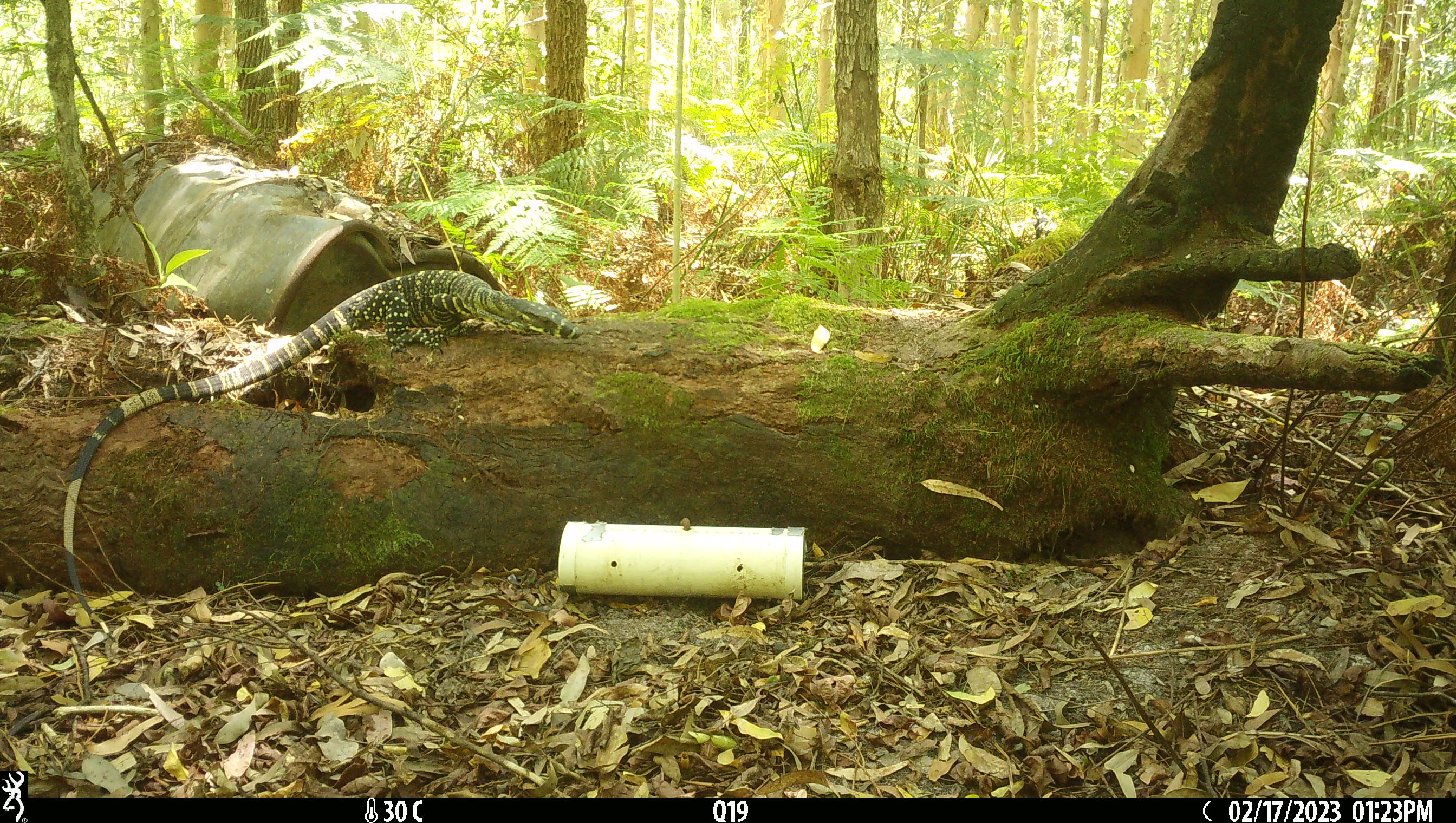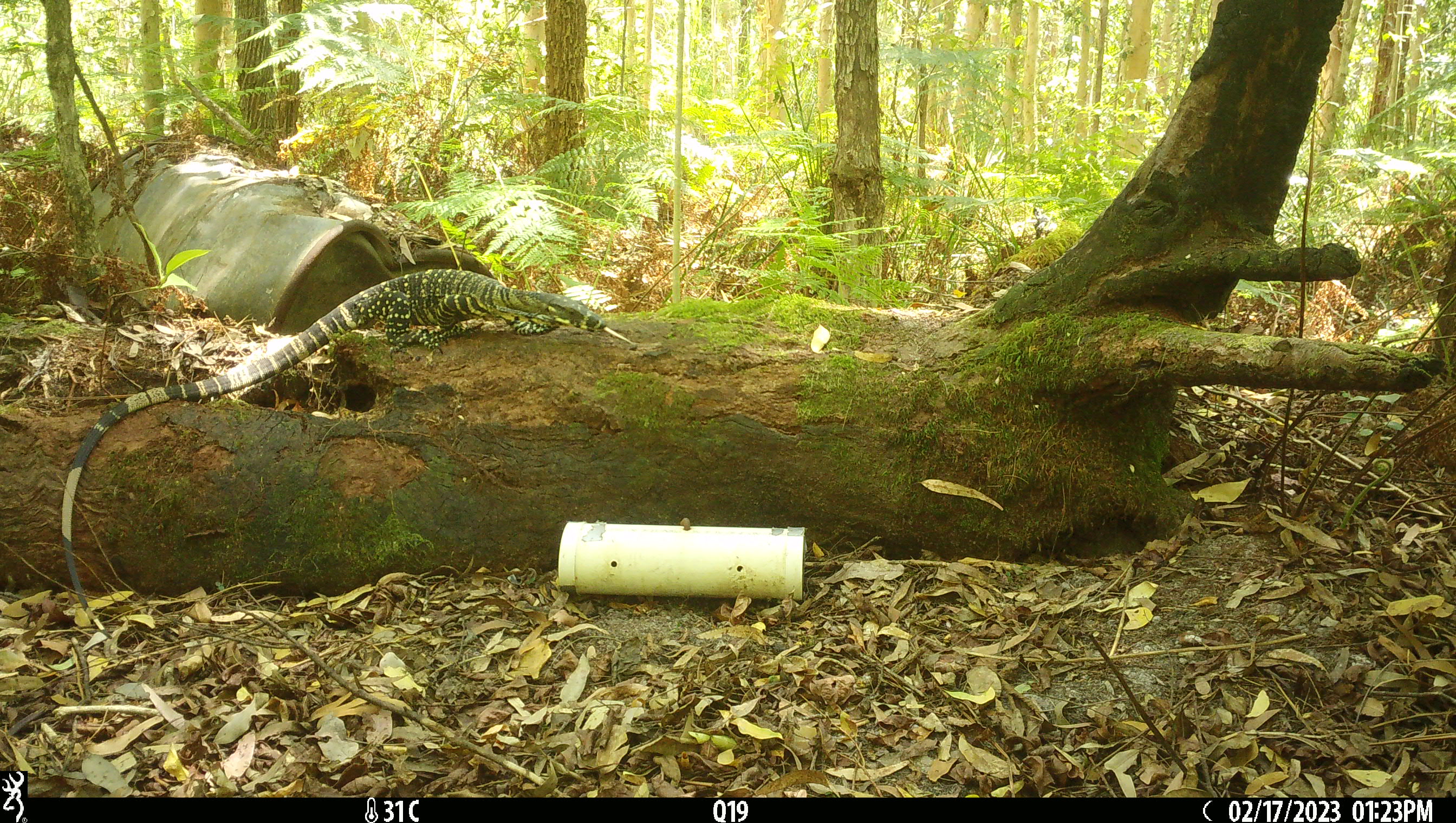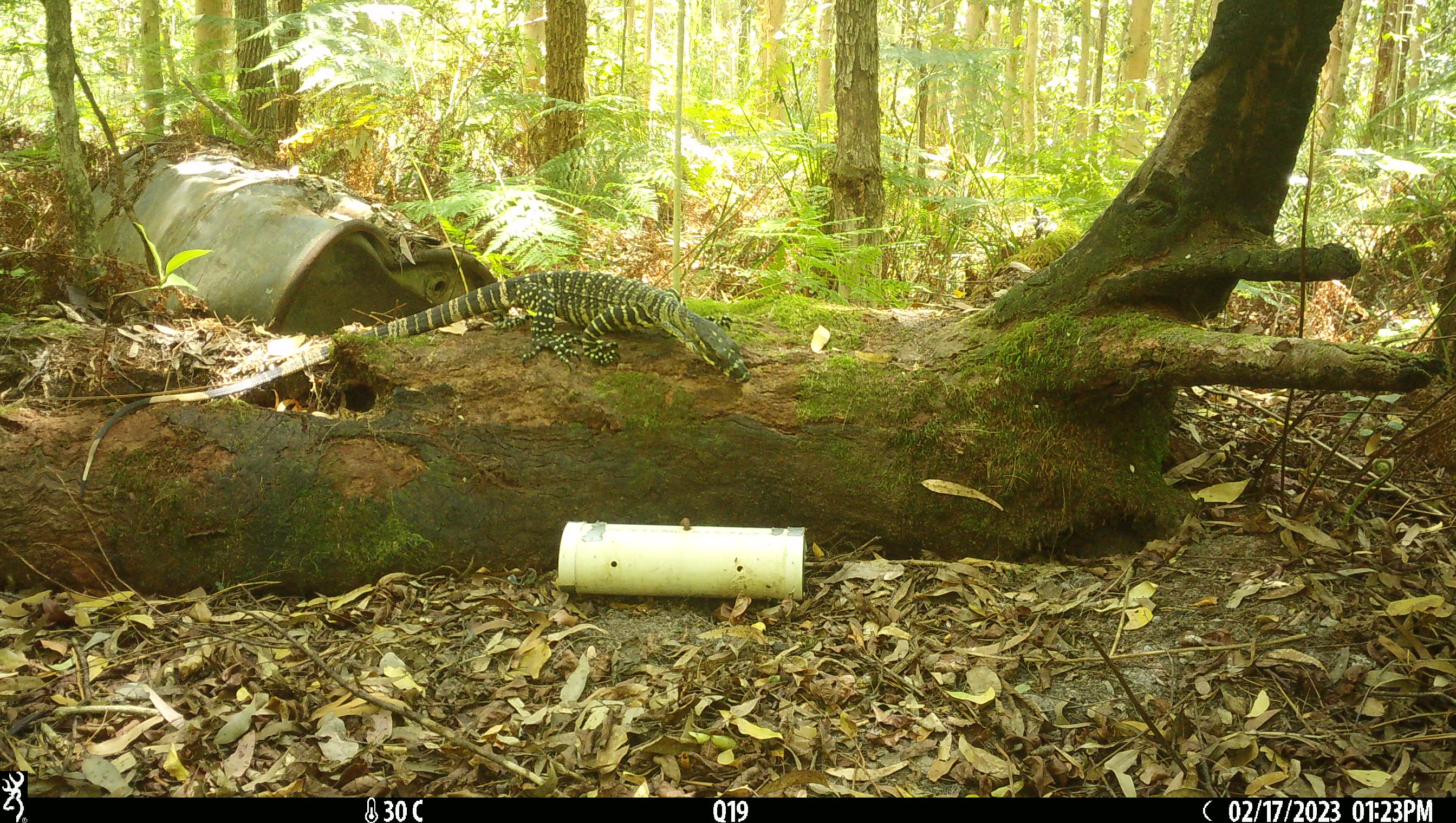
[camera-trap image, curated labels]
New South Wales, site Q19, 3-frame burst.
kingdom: Animalia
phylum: Chordata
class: Reptilia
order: Squamata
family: Varanidae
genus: Varanus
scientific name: Varanus varius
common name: lace monitor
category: goanna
Goanna (lace monitor) (Varanus varius).